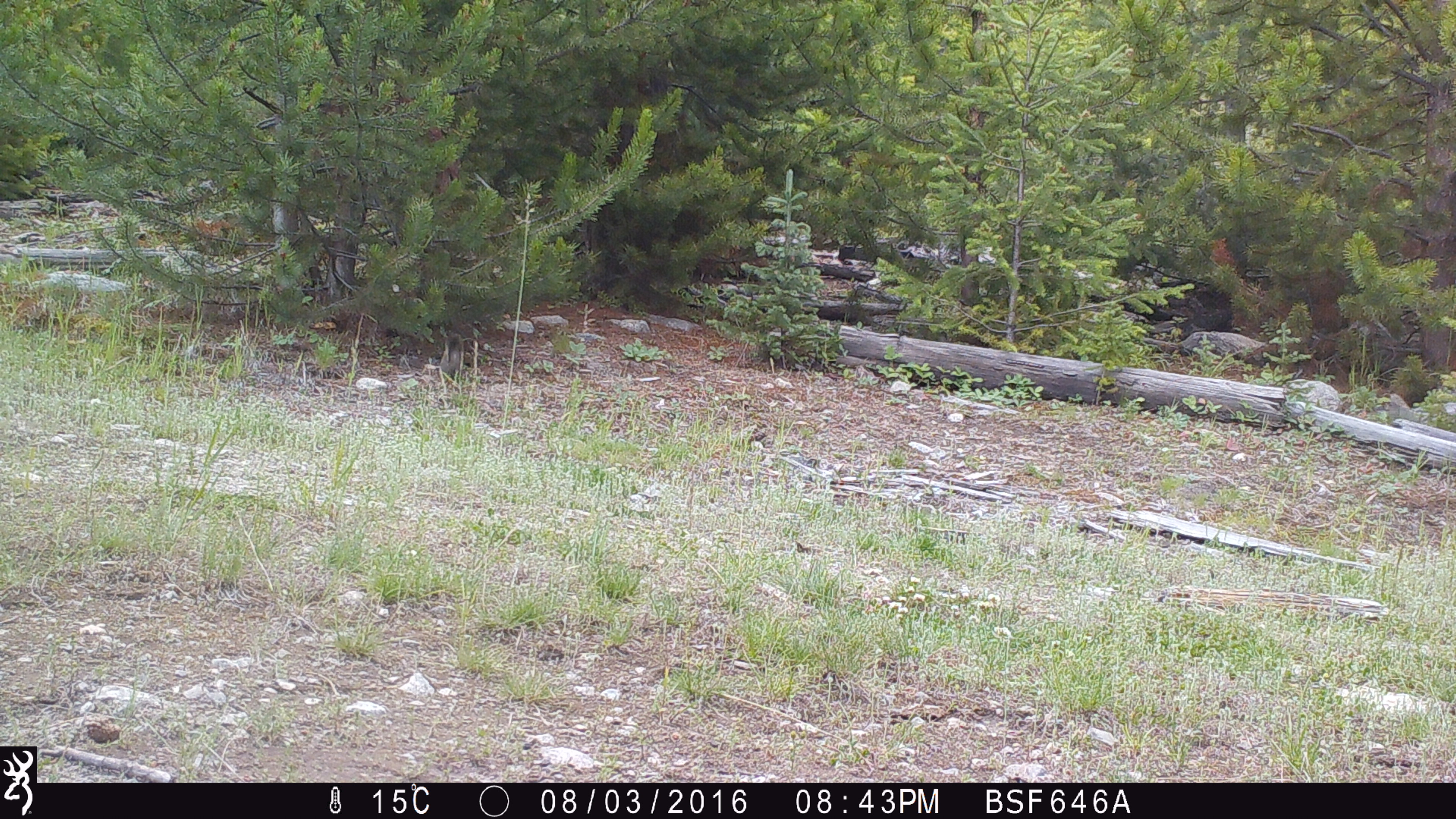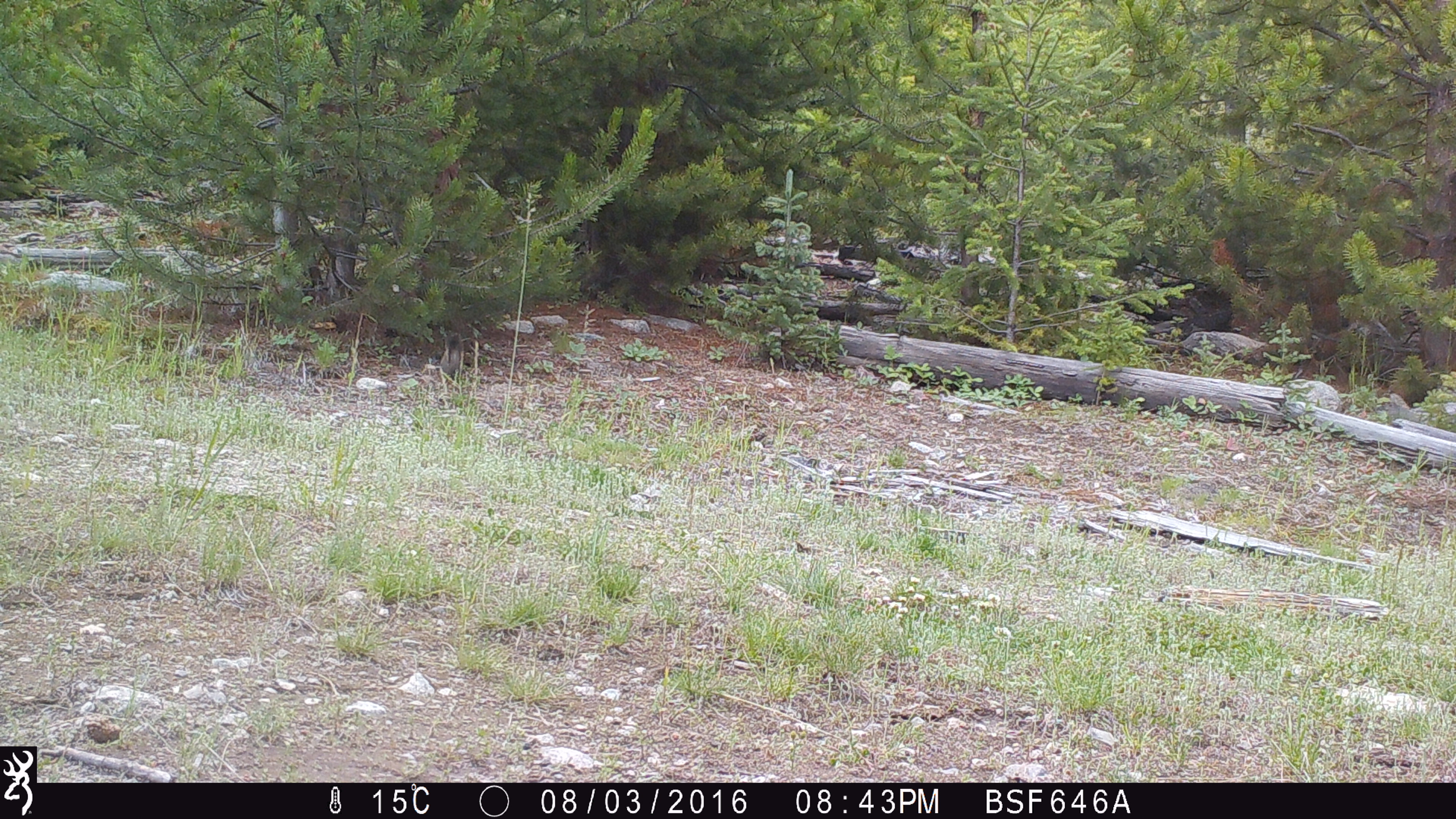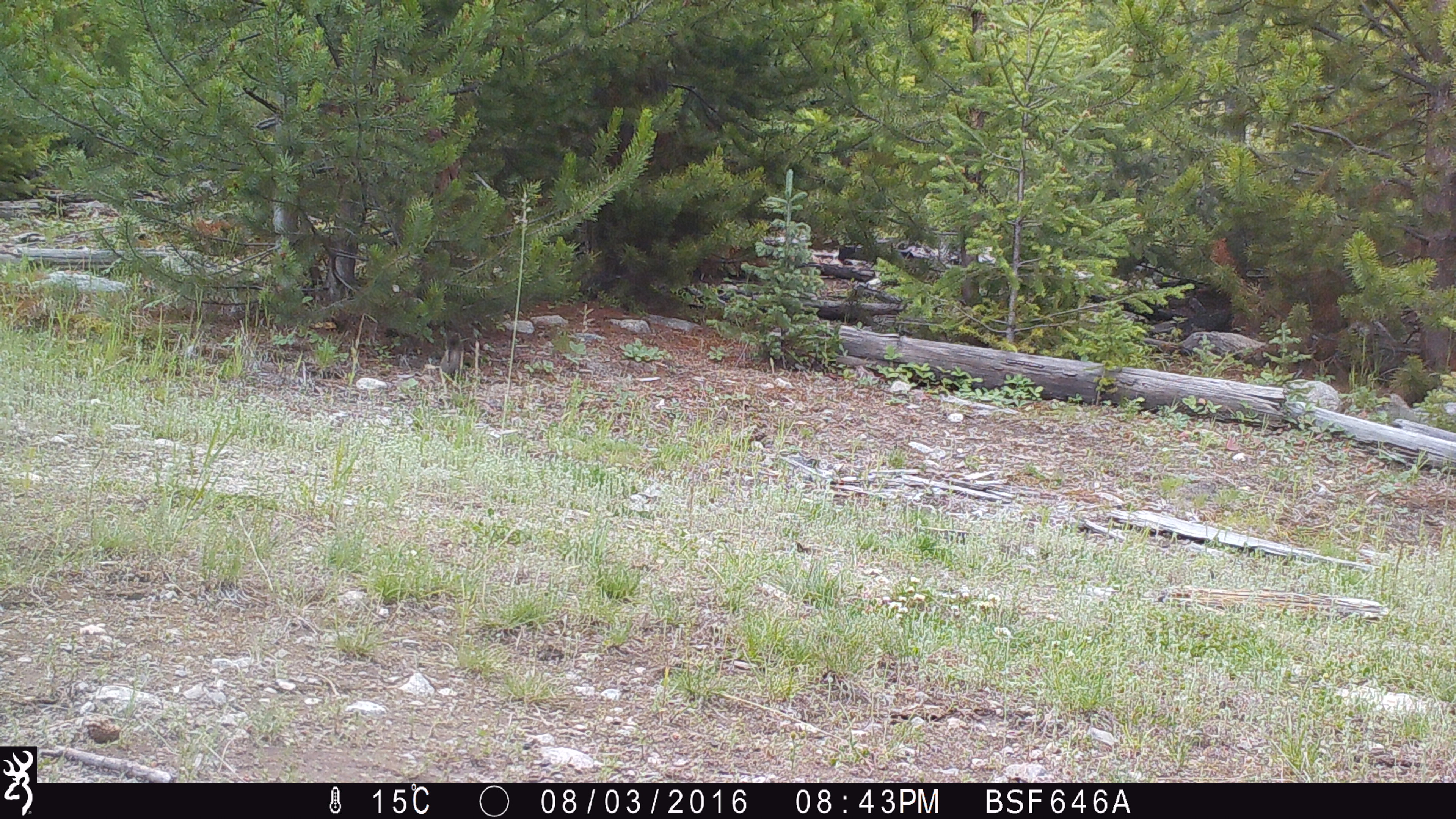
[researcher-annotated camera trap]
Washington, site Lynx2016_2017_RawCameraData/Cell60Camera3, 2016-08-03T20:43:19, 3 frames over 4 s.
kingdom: Animalia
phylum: Chordata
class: Mammalia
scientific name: Mammalia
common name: small mammal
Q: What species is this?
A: Small mammal (Mammalia).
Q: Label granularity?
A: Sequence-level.